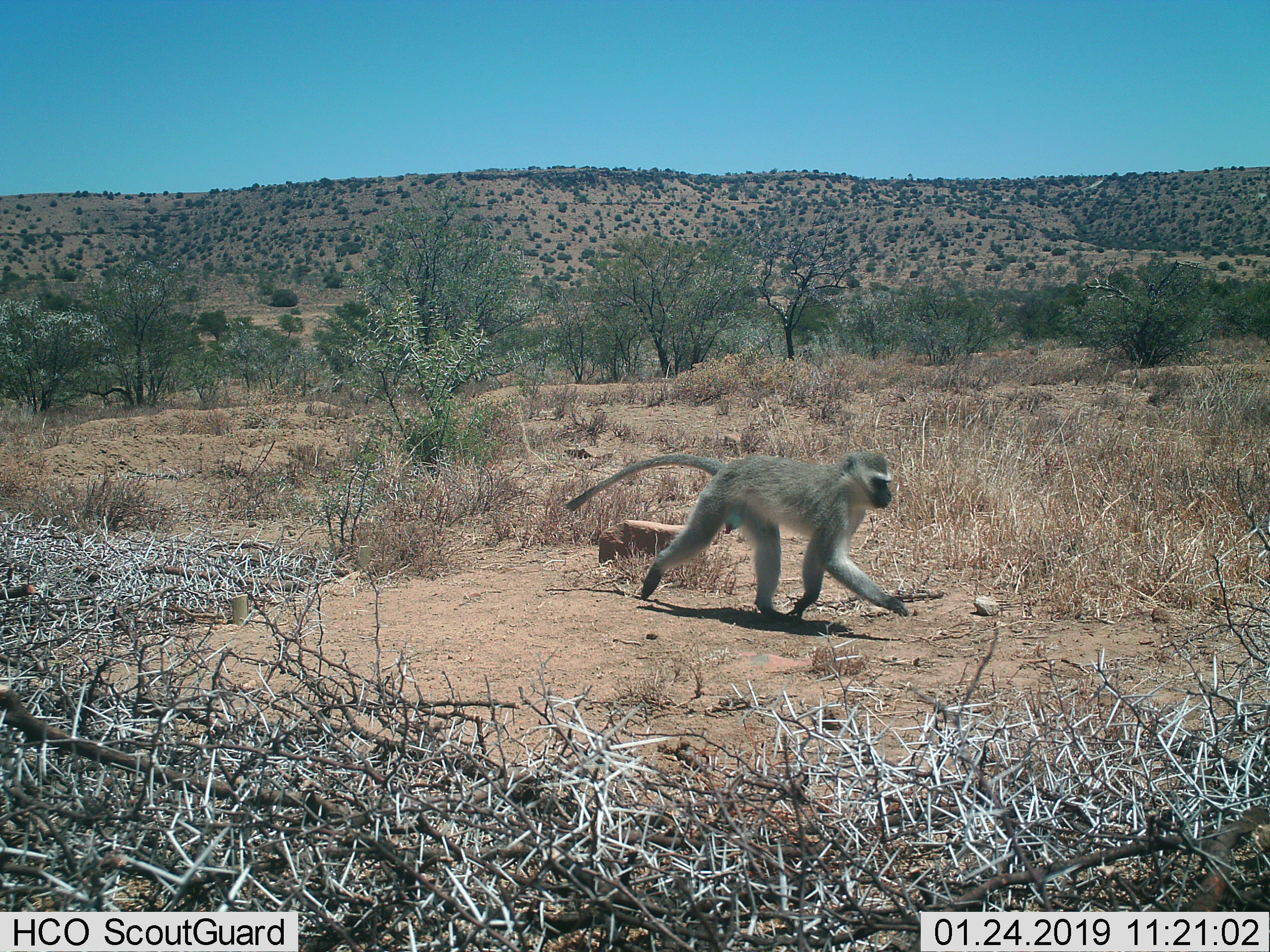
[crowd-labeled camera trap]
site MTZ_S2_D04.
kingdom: Animalia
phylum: Chordata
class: Mammalia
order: Primates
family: Cercopithecidae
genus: Chlorocebus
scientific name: Chlorocebus pygerythrus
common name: vervet monkey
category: monkeyvervet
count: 1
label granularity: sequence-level